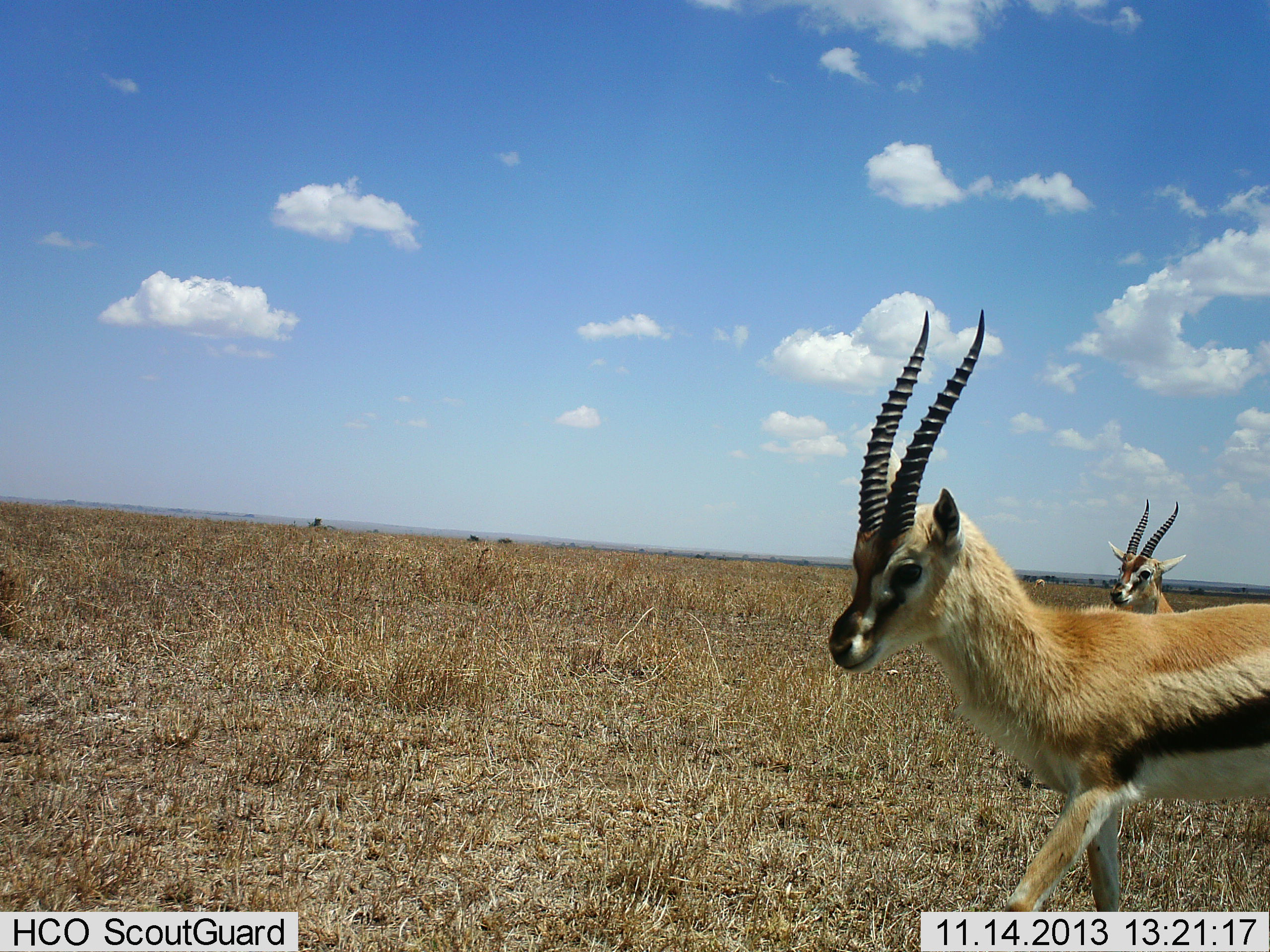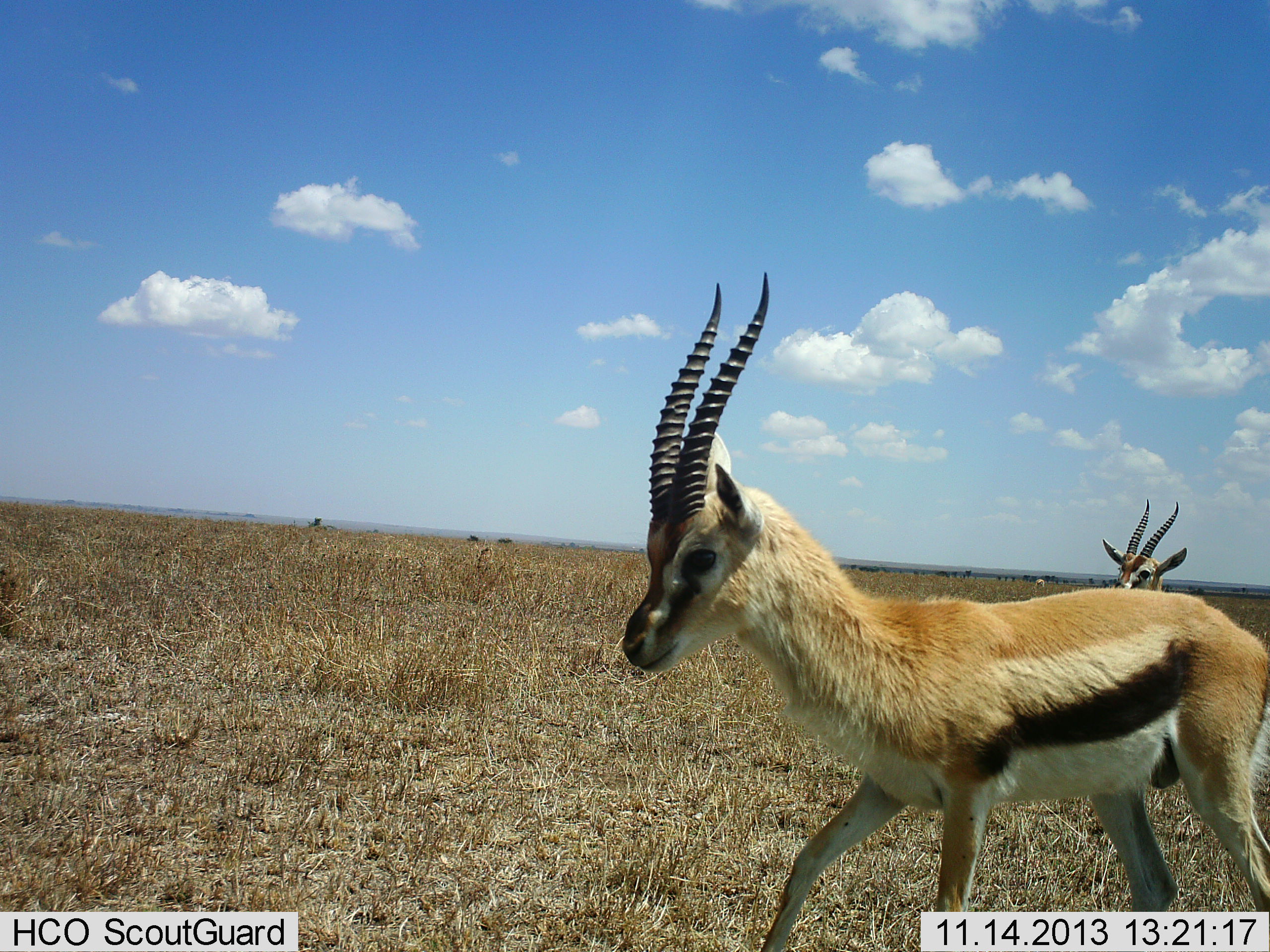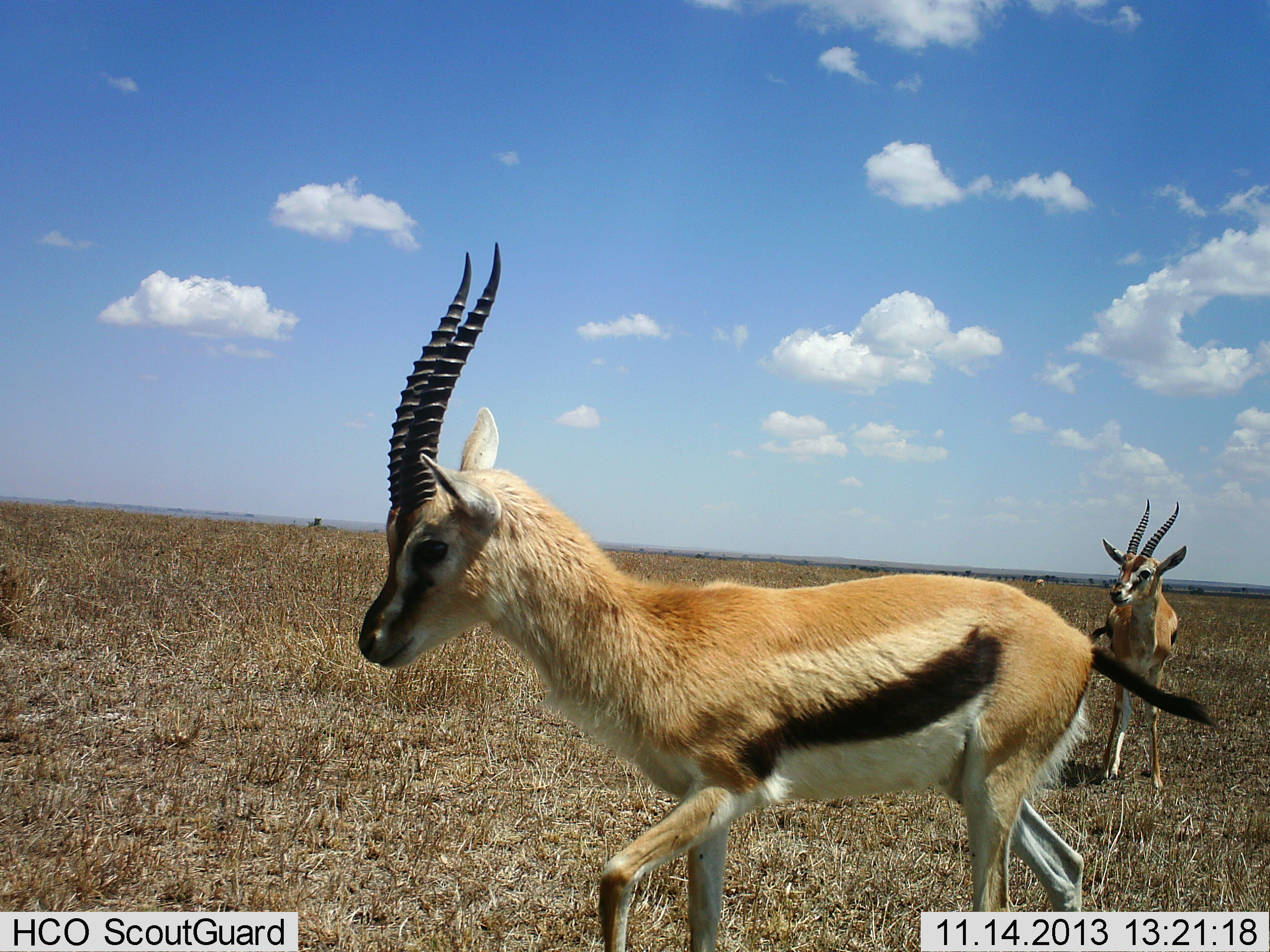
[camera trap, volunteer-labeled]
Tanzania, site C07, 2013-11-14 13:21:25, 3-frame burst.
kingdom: Animalia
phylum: Chordata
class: Mammalia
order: Artiodactyla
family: Bovidae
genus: Eudorcas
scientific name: Eudorcas thomsonii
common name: thomson's gazelle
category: gazellethomsons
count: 2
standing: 90%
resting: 10%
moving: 100%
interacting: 10%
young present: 10%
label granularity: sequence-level